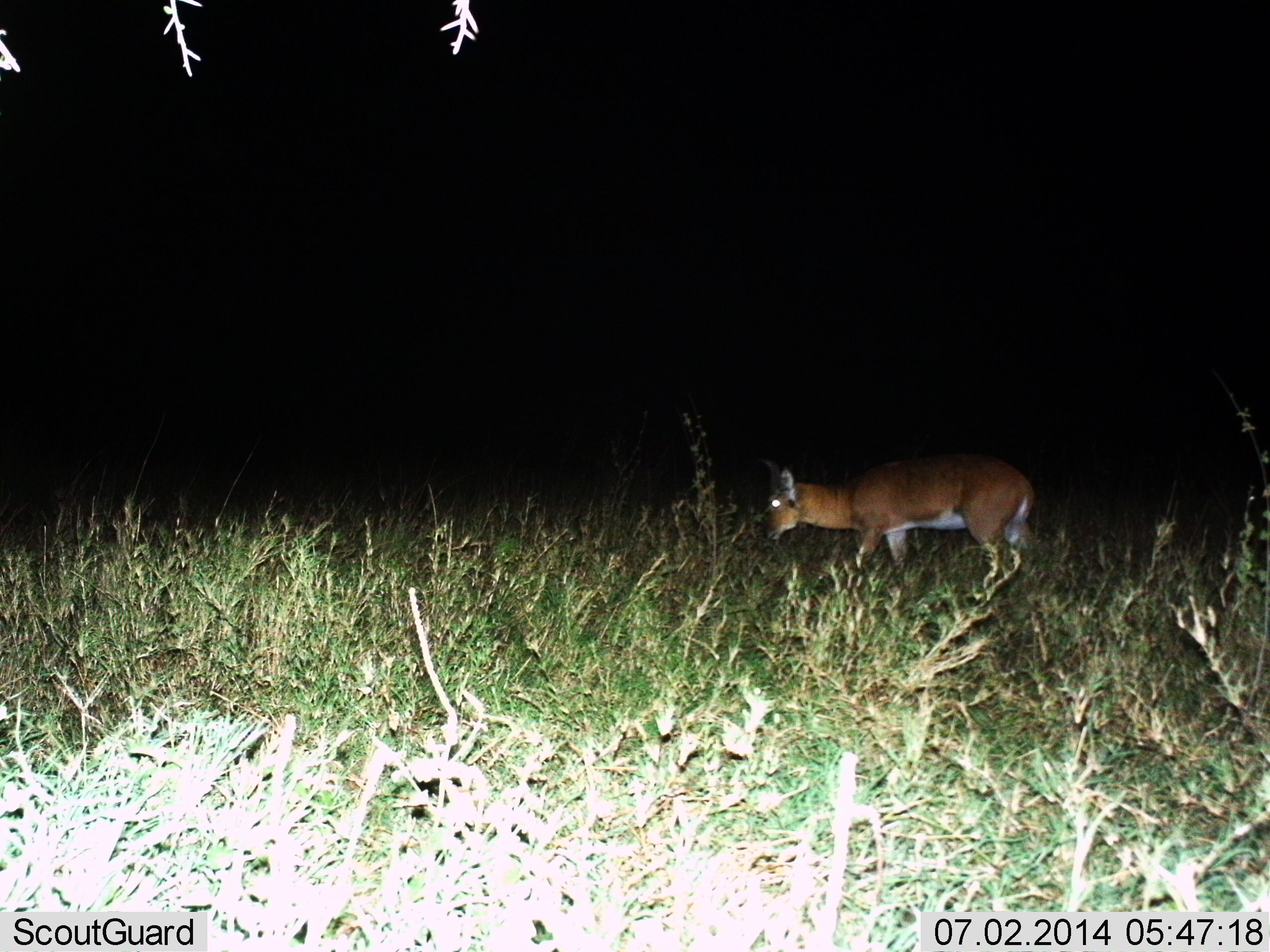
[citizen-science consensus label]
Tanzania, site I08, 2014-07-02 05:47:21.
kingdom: Animalia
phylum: Chordata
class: Mammalia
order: Artiodactyla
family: Bovidae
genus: Cephalophus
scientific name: Cephalophus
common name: duiker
Duiker (Cephalophus), count 1. Behavior (volunteer vote fractions): standing 38%, resting 0%, moving 50%, interacting 0%. Young present (vote fraction): 0%. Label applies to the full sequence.